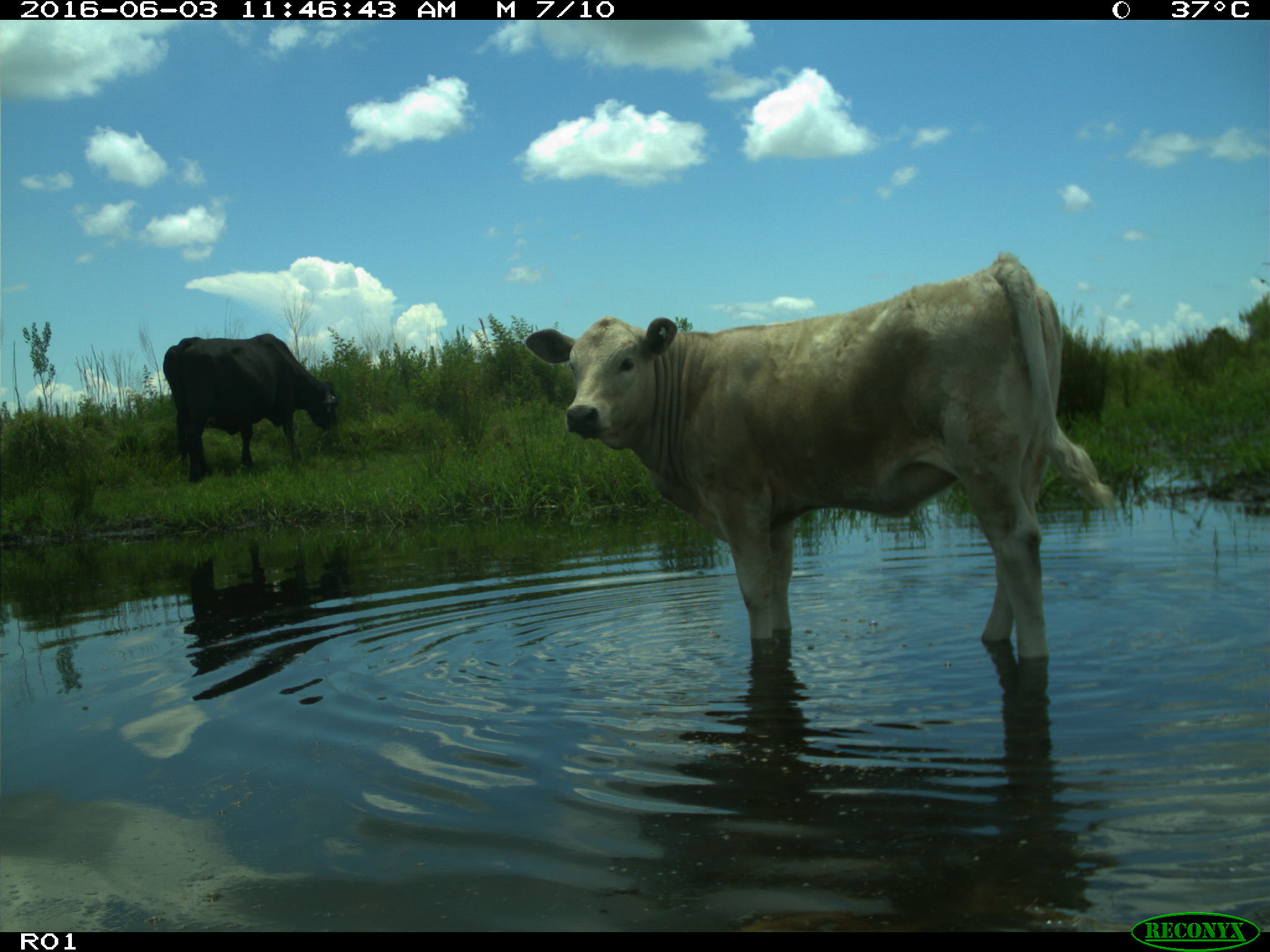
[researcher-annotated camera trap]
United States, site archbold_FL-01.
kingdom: Animalia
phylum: Chordata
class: Mammalia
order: Artiodactyla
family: Bovidae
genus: Bos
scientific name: Bos taurus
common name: domestic cow